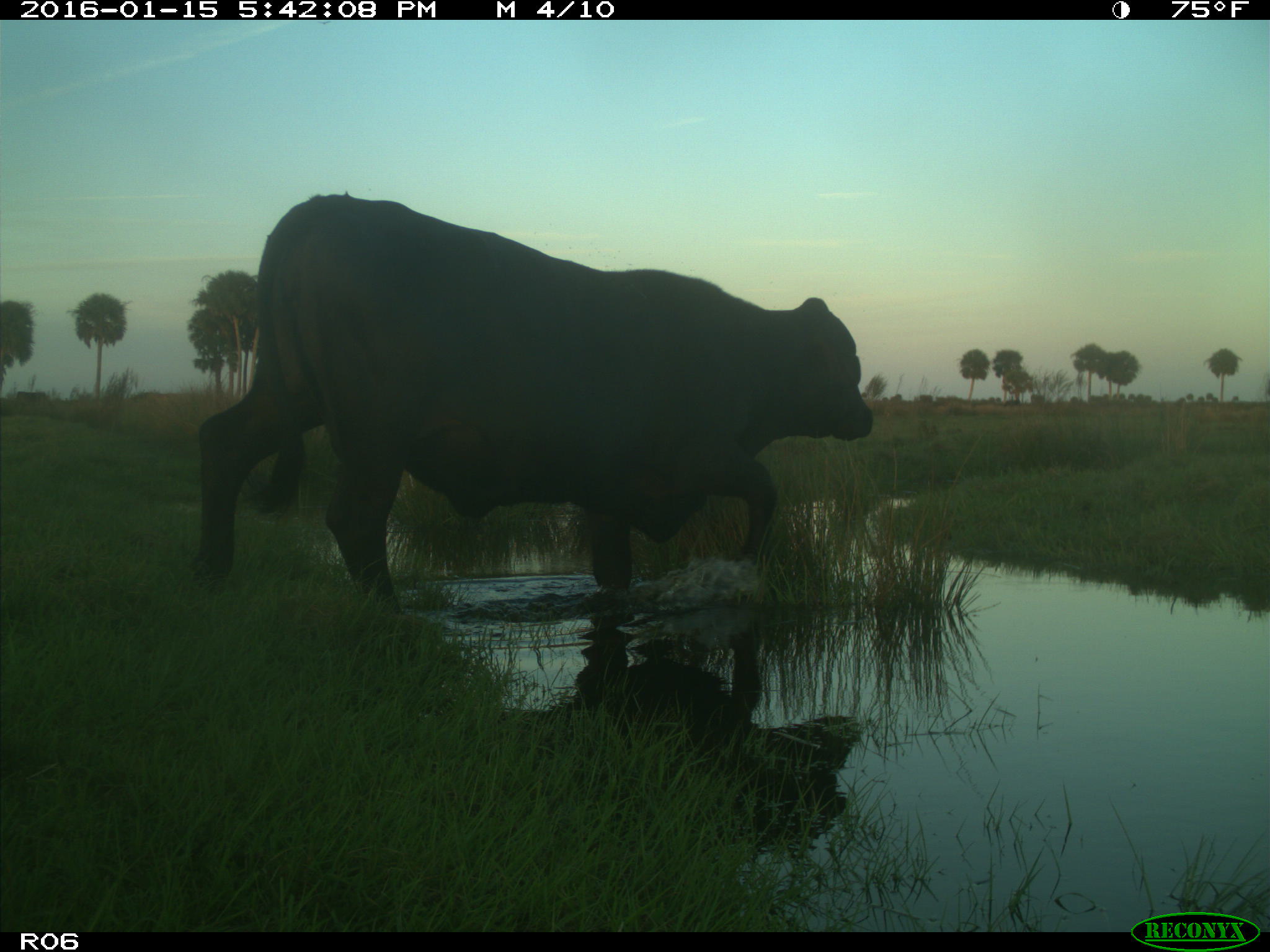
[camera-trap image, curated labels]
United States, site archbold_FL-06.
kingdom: Animalia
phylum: Chordata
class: Mammalia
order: Artiodactyla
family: Bovidae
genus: Bos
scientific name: Bos taurus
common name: domestic cow